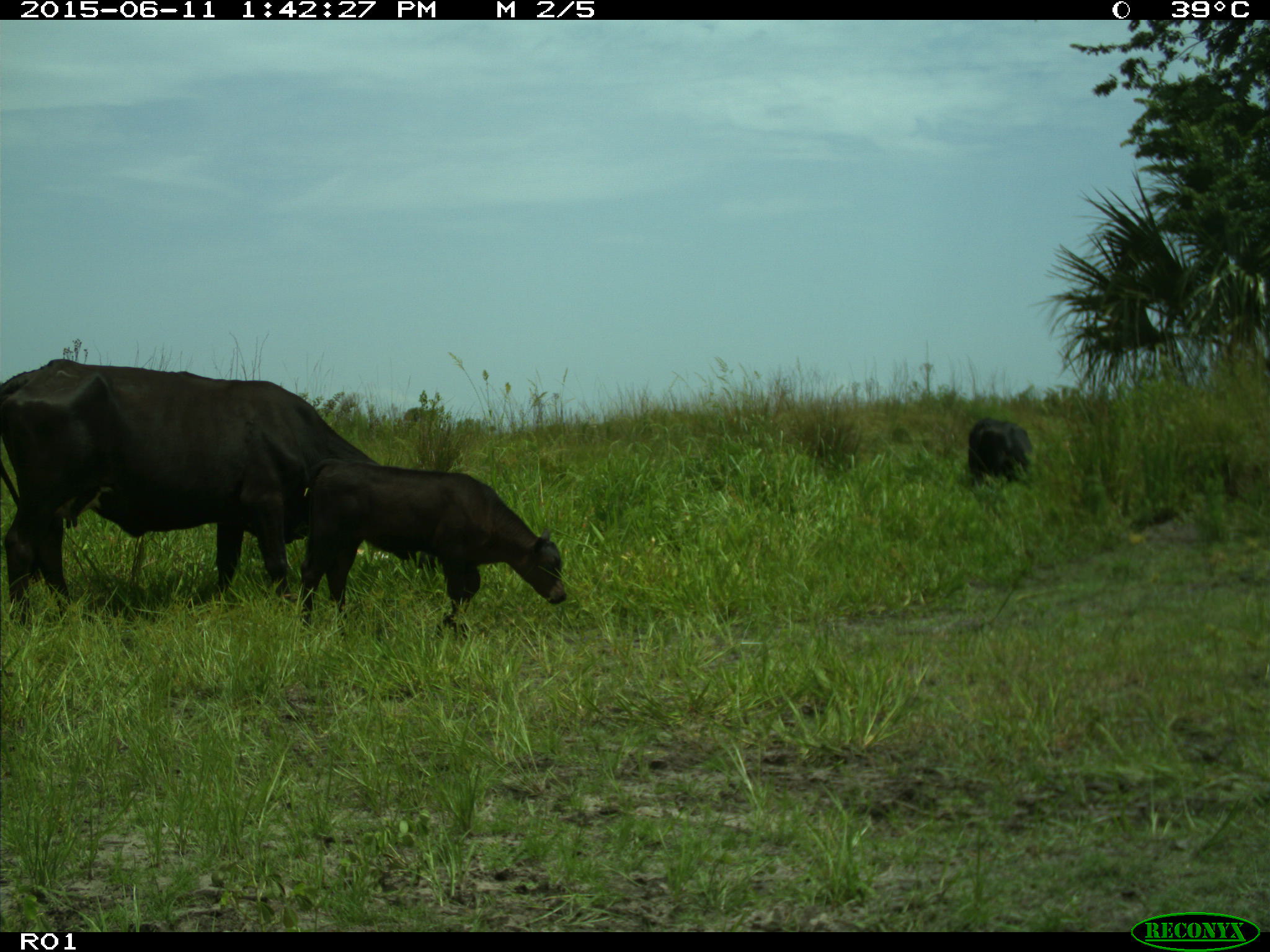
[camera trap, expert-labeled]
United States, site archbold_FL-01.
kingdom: Animalia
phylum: Chordata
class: Mammalia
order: Artiodactyla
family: Bovidae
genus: Bos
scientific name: Bos taurus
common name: domestic cow